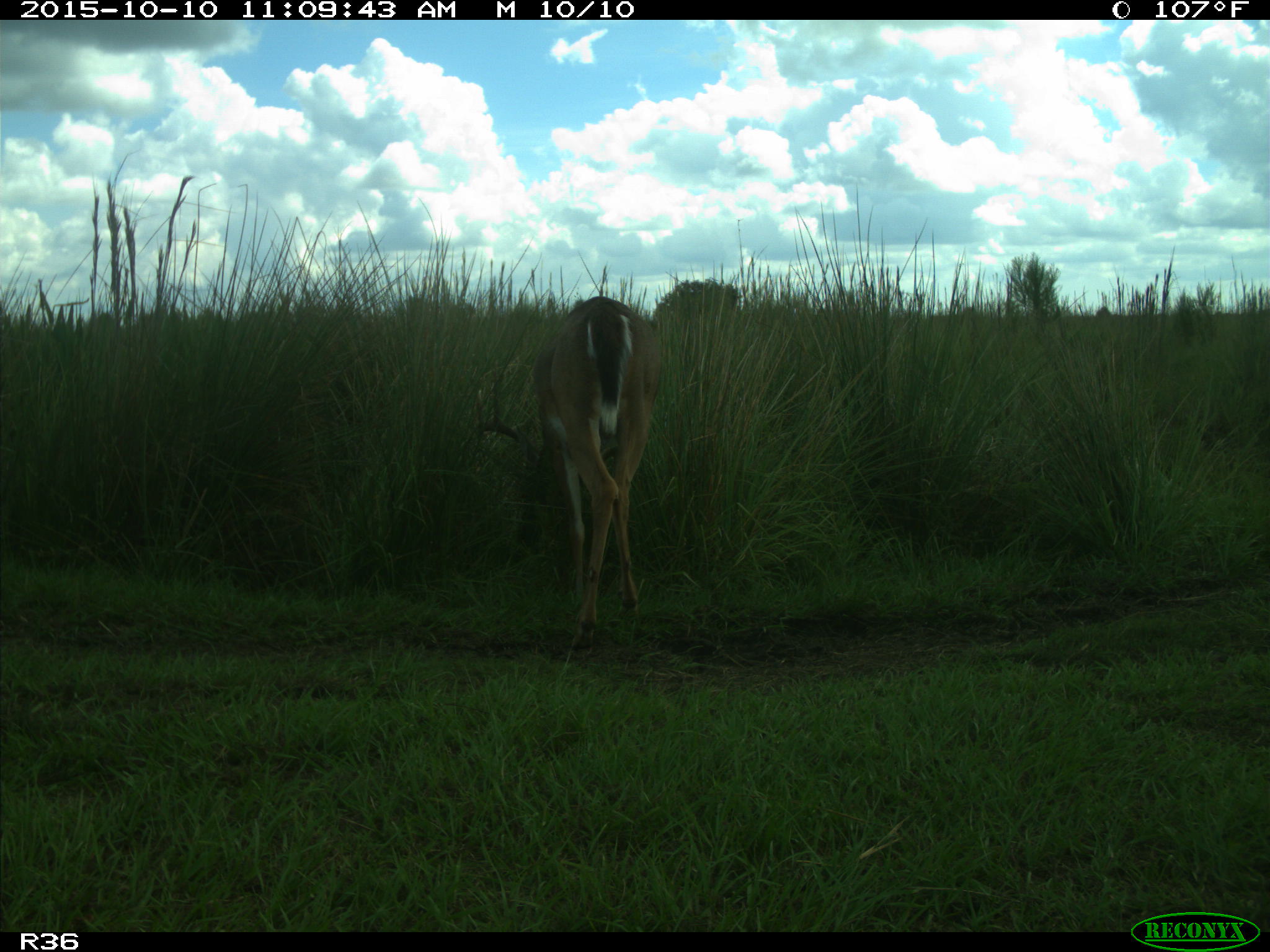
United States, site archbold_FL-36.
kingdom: Animalia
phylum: Chordata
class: Mammalia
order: Artiodactyla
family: Cervidae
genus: Odocoileus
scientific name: Odocoileus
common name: deer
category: unidentified deer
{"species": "unidentified deer (deer) (Odocoileus)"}